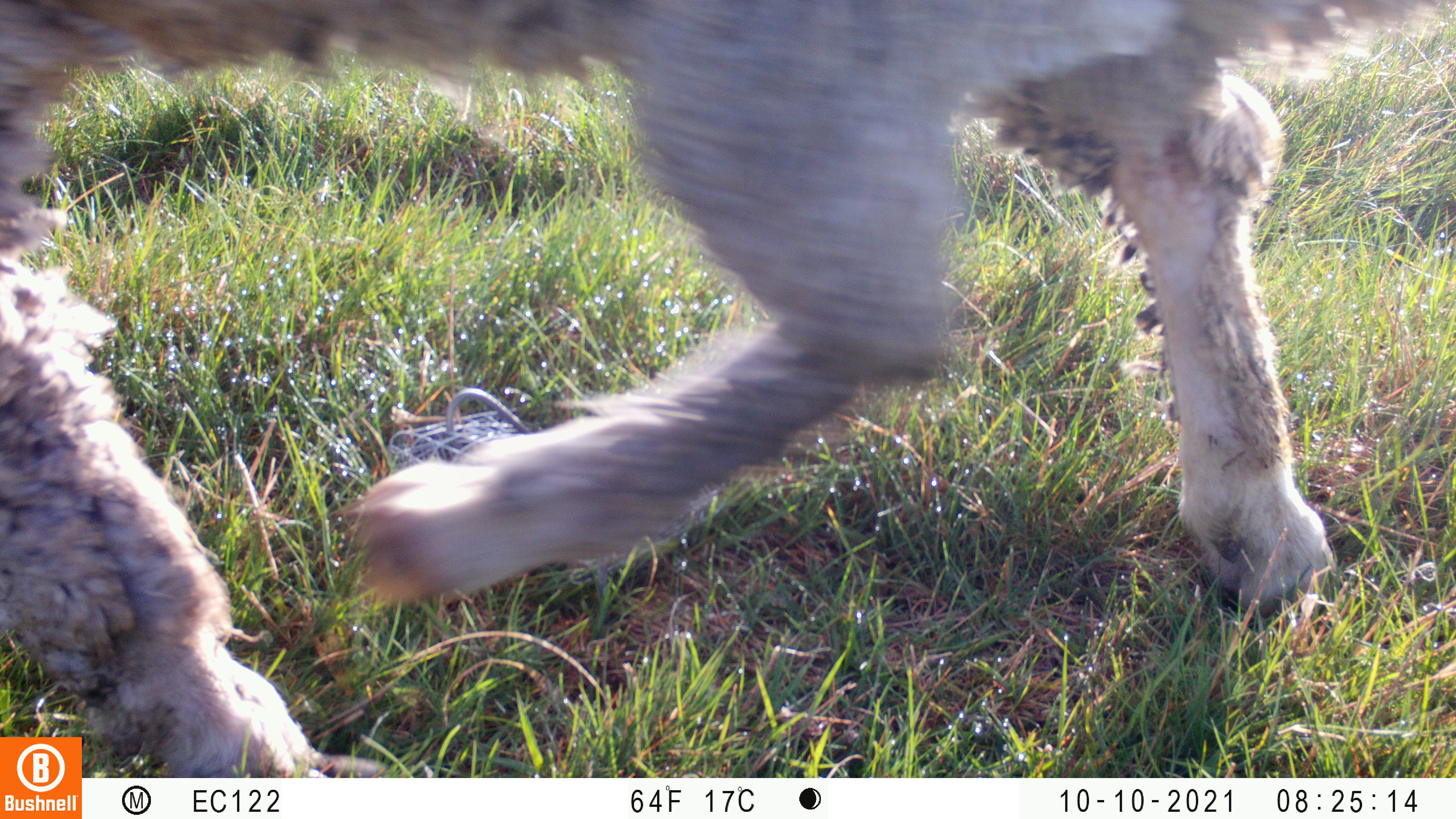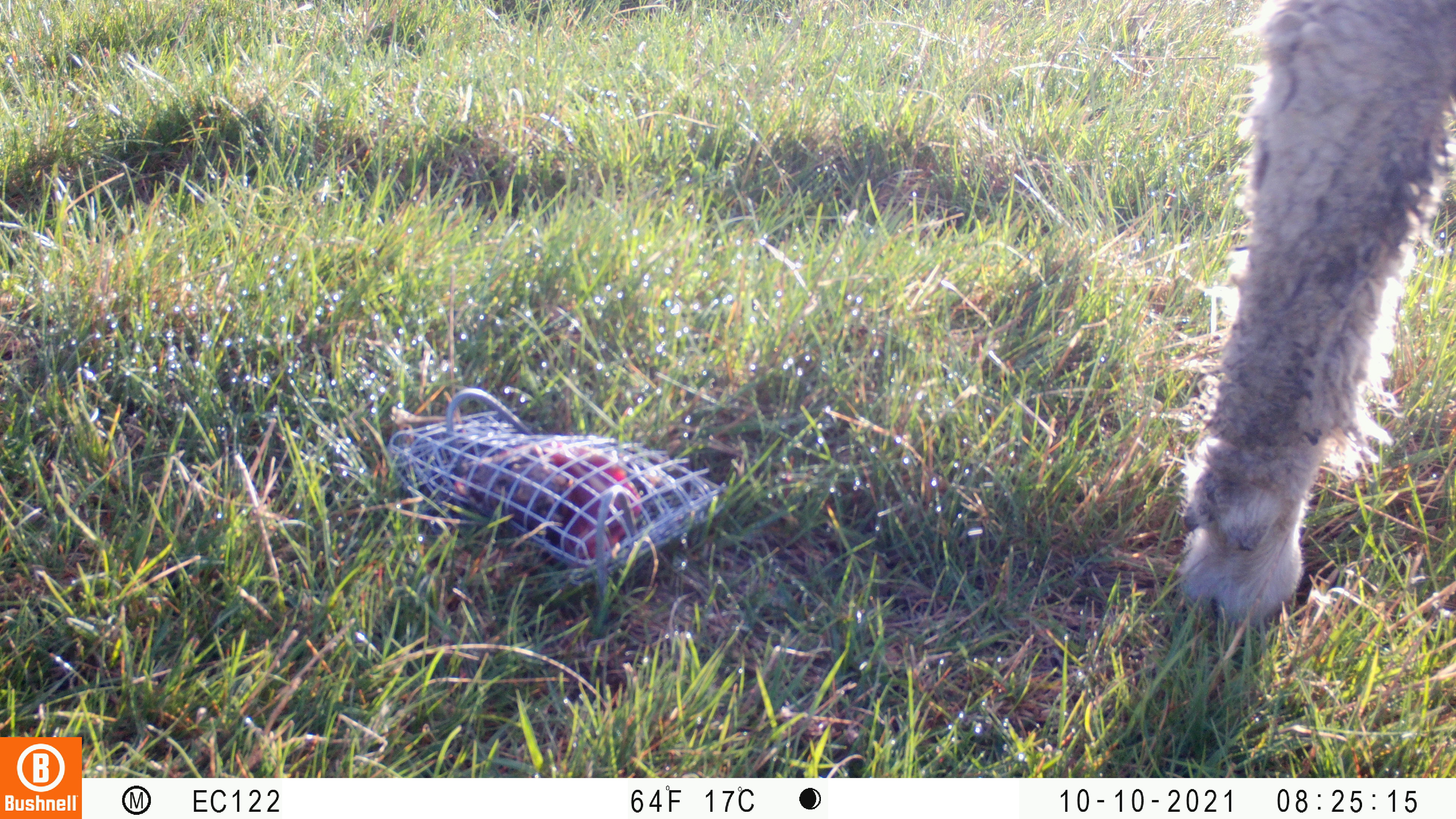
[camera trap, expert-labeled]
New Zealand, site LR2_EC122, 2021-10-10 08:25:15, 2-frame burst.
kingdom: Animalia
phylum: Chordata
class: Mammalia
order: Artiodactyla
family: Bovidae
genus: Bos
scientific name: Bos taurus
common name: domestic cow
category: cow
Cow (domestic cow) (Bos taurus).